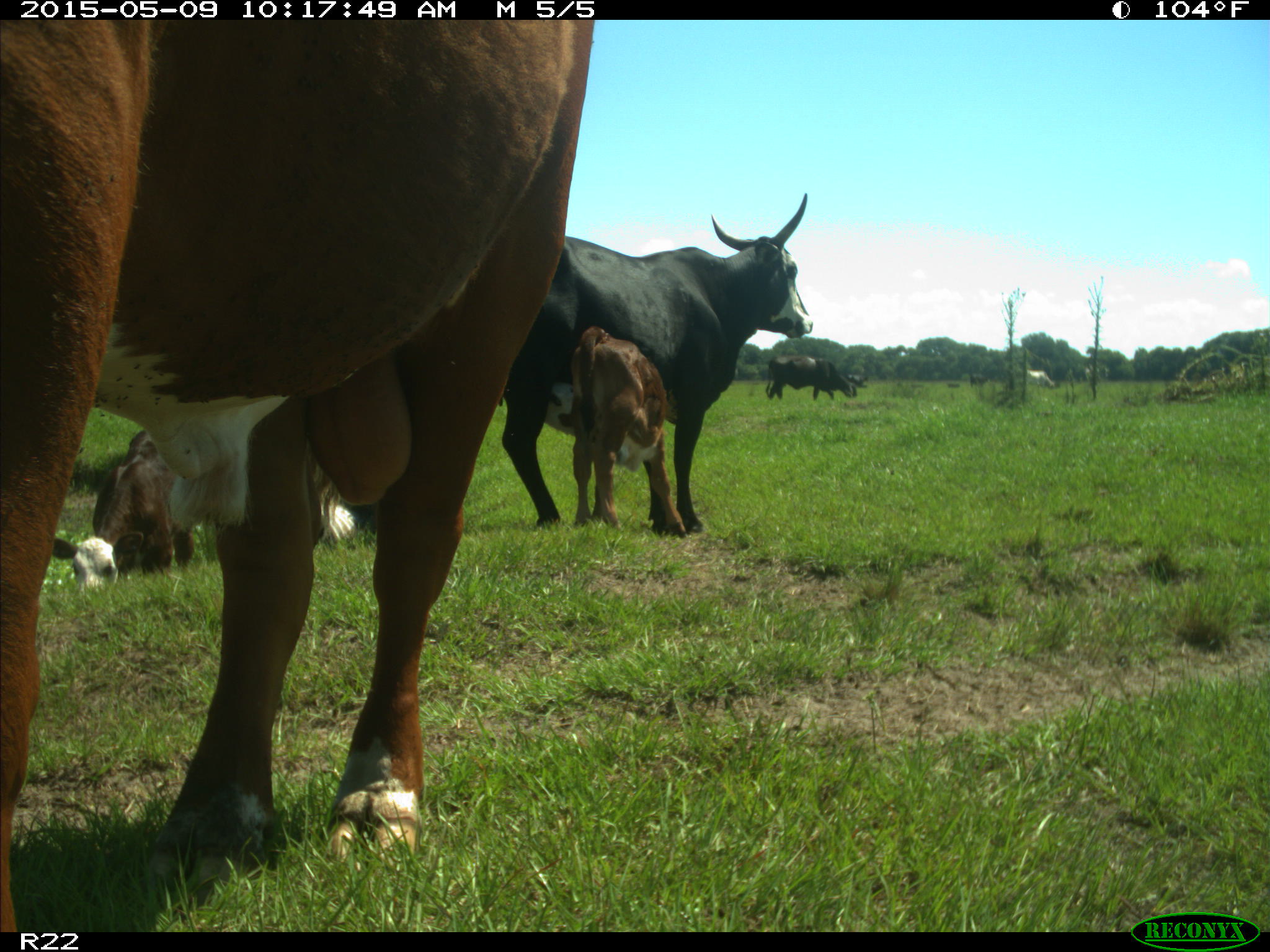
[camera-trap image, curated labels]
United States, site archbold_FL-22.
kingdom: Animalia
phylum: Chordata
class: Mammalia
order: Artiodactyla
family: Bovidae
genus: Bos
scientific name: Bos taurus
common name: domestic cow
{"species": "Bos taurus (domestic cow)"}